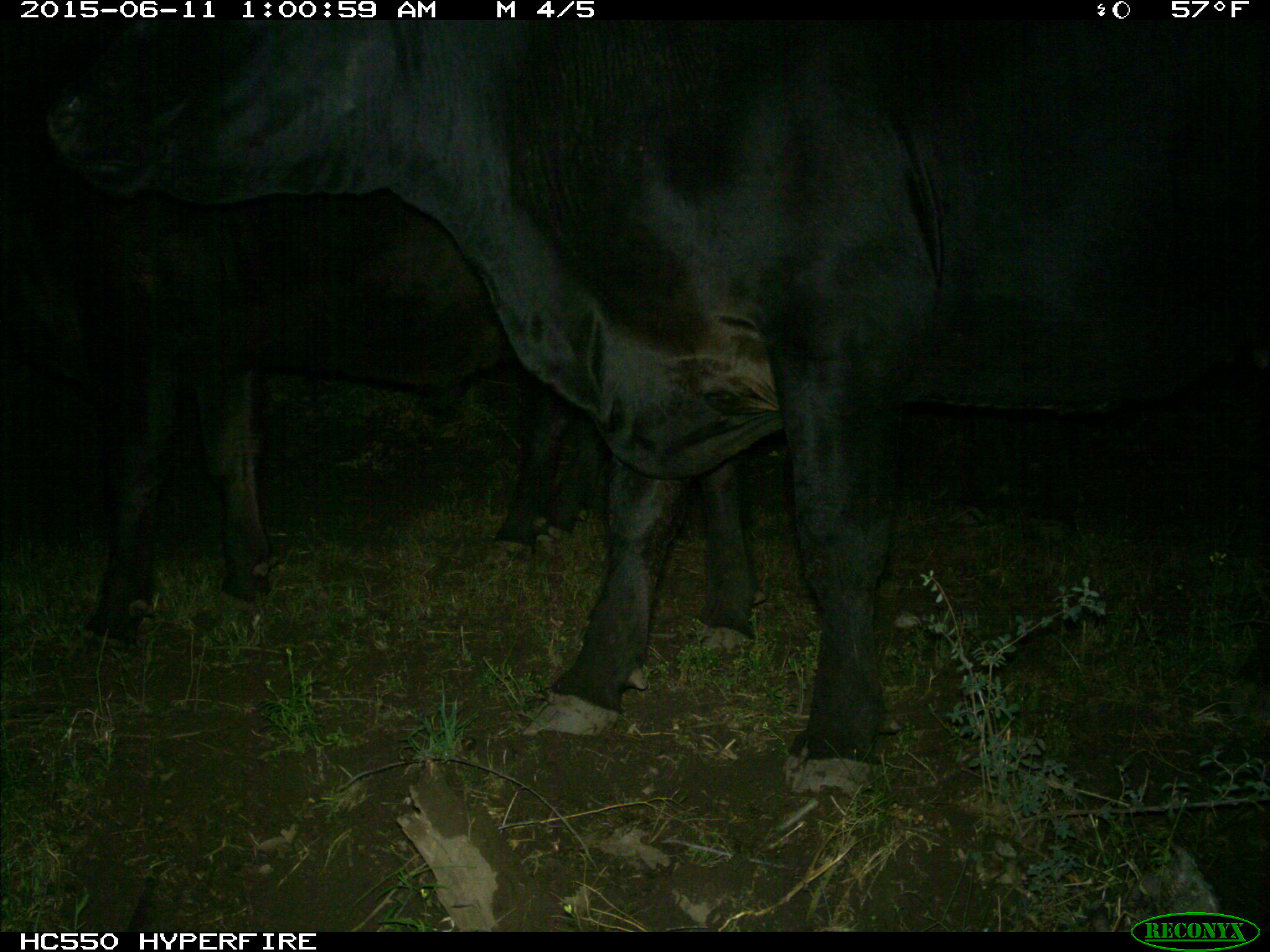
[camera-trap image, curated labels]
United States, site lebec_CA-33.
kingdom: Animalia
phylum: Chordata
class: Mammalia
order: Artiodactyla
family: Bovidae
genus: Bos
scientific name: Bos taurus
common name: domestic cow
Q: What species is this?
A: Bos taurus (domestic cow).